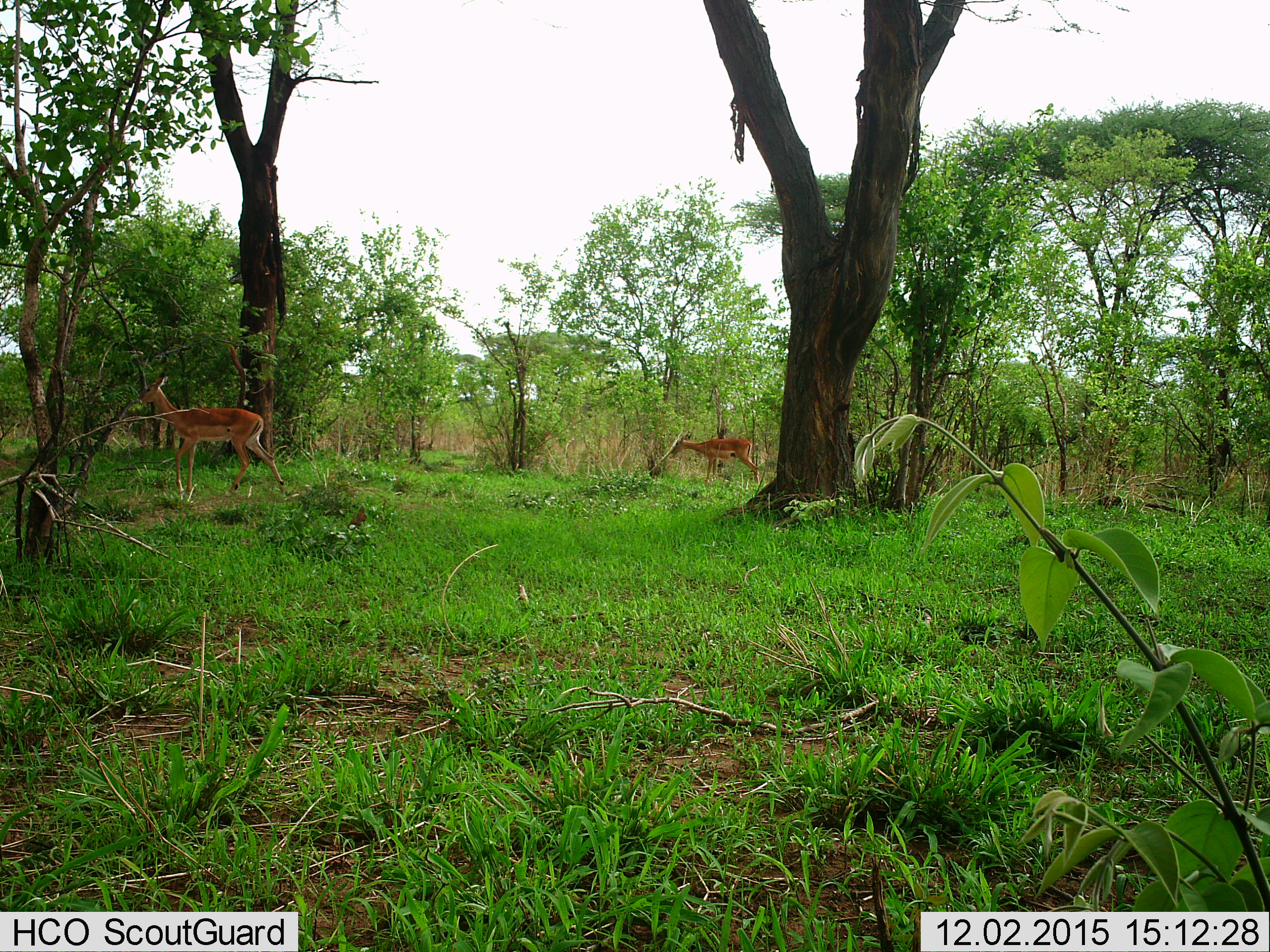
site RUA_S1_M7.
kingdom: Animalia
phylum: Chordata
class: Mammalia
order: Artiodactyla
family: Bovidae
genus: Aepyceros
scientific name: Aepyceros melampus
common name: impala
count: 2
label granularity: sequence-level